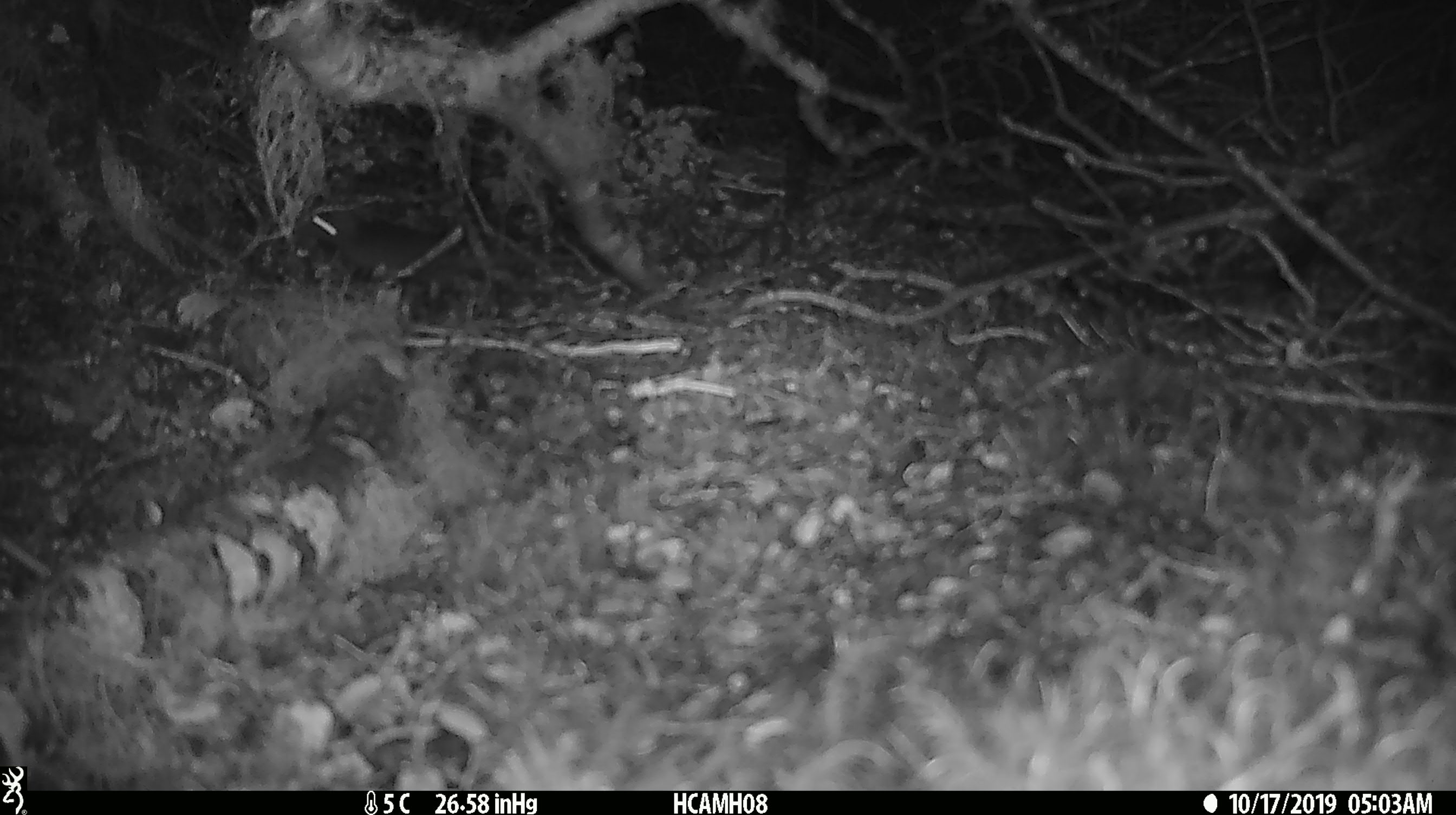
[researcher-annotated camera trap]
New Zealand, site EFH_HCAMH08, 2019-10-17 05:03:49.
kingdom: Animalia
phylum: Chordata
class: Mammalia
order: Rodentia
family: Muridae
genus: Mus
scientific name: Mus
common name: mouse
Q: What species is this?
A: Mouse (Mus).